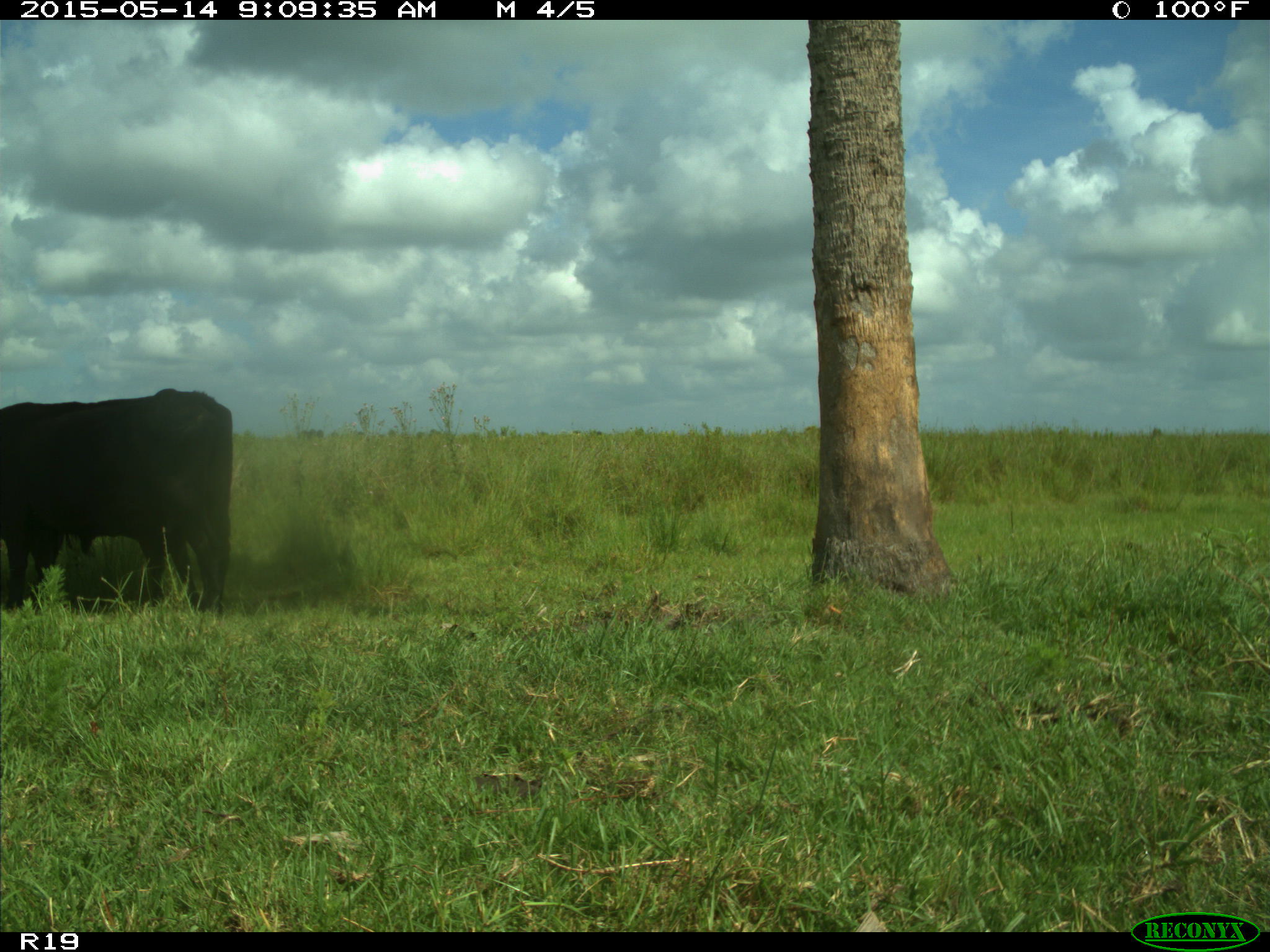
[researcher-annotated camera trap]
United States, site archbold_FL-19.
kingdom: Animalia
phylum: Chordata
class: Mammalia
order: Artiodactyla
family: Bovidae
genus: Bos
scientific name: Bos taurus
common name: domestic cow